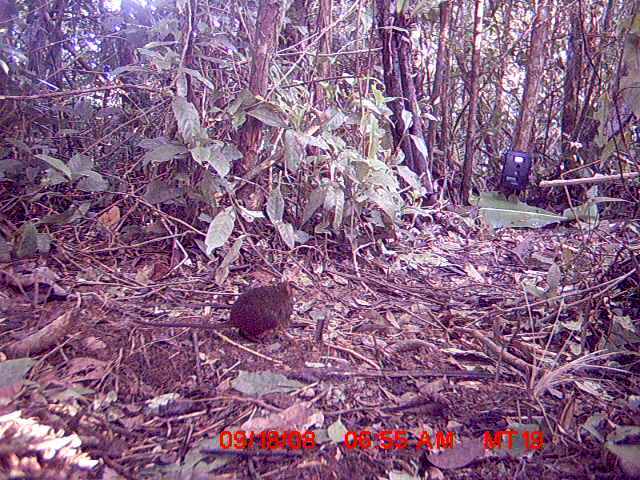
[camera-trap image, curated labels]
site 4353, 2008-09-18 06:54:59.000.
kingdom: Animalia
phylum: Chordata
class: Mammalia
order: Rodentia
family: Nesomyidae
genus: Nesomys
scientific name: Nesomys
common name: nesomys rodents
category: nesomys sp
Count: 1.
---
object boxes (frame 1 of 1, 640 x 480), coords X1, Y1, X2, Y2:
nesomys sp: 132, 280, 307, 343